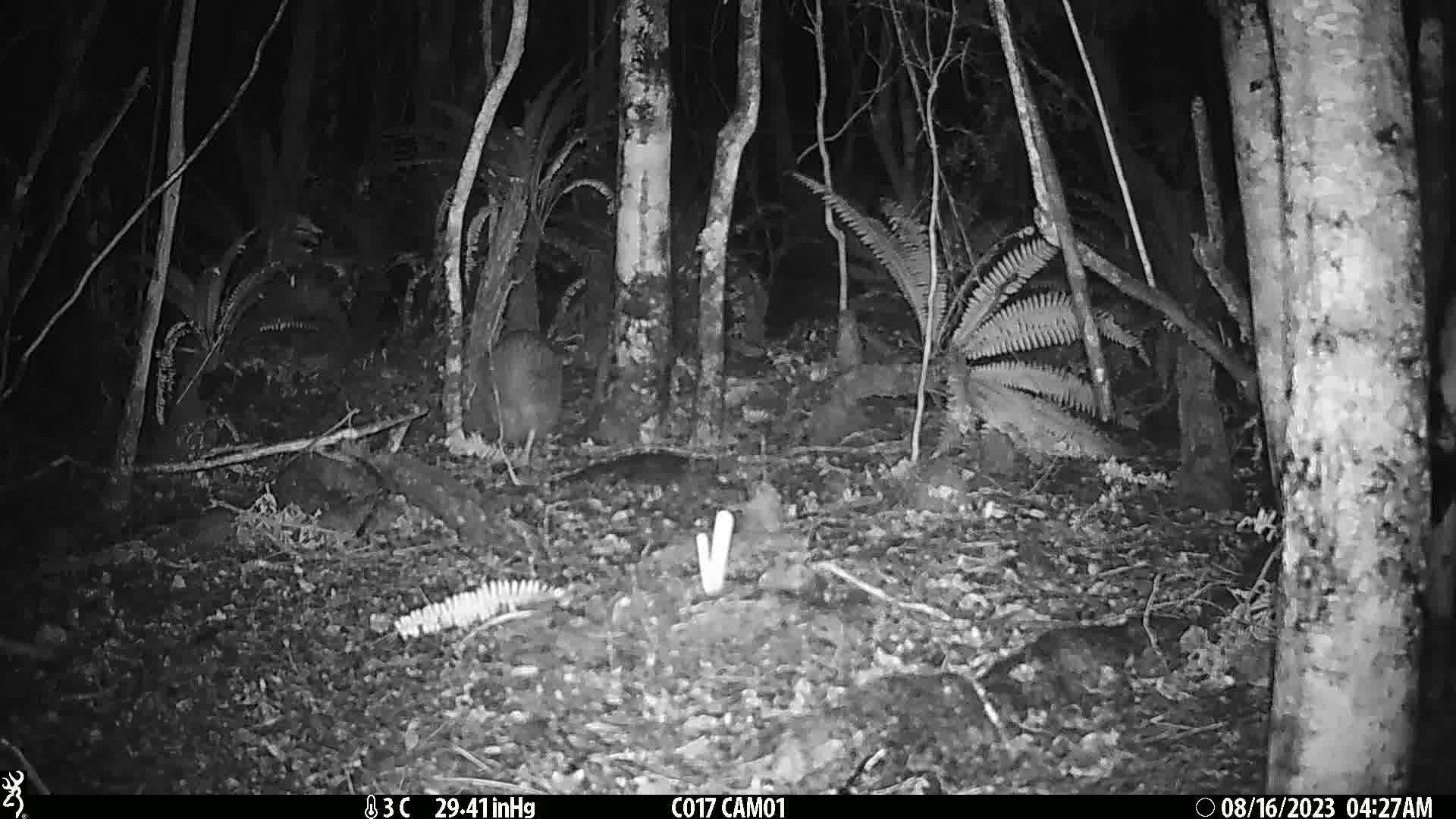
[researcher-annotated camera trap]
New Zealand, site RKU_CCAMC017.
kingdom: Animalia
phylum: Chordata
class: Aves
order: Apterygiformes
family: Apterygidae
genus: Apteryx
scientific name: Apteryx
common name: kiwi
Kiwi (Apteryx).